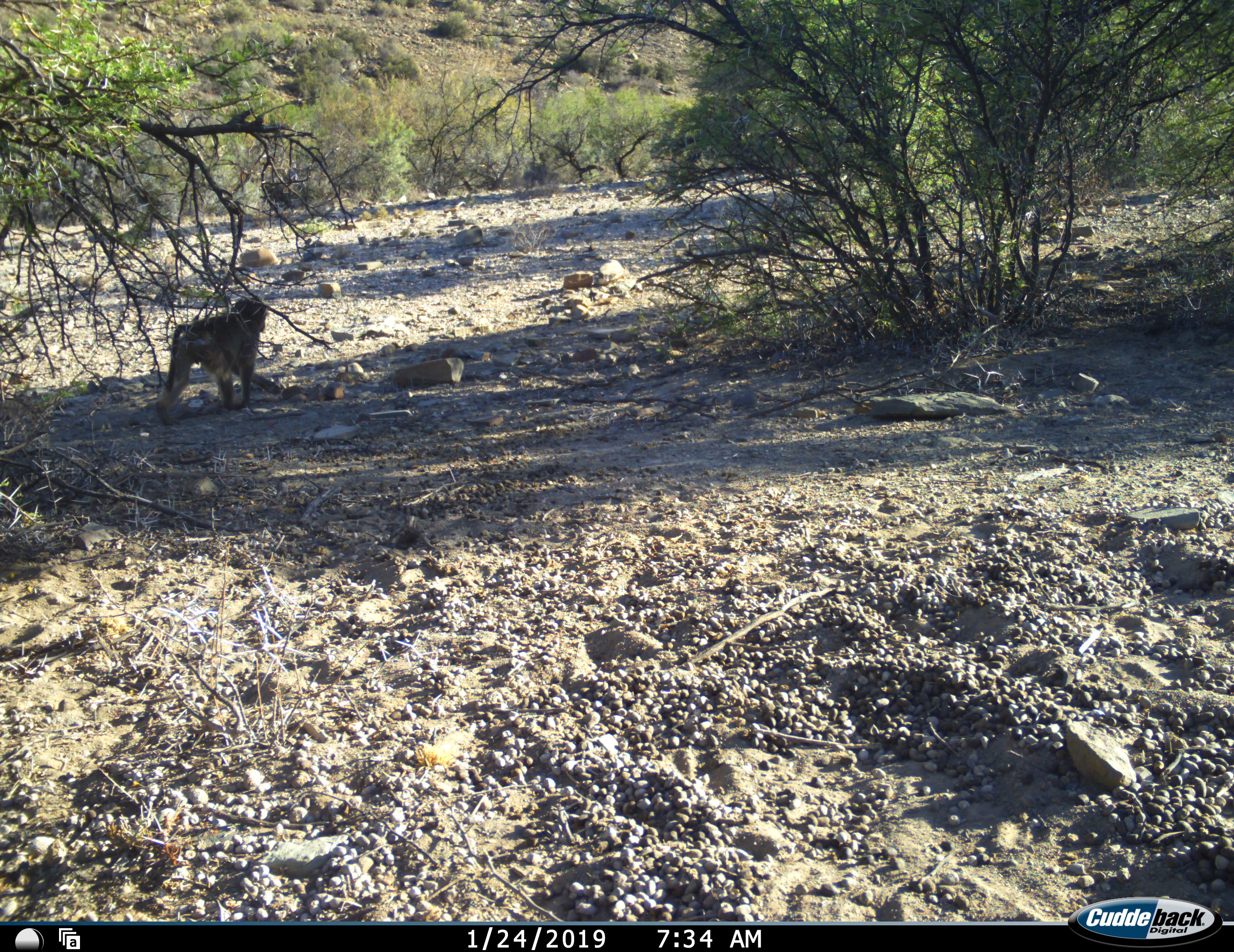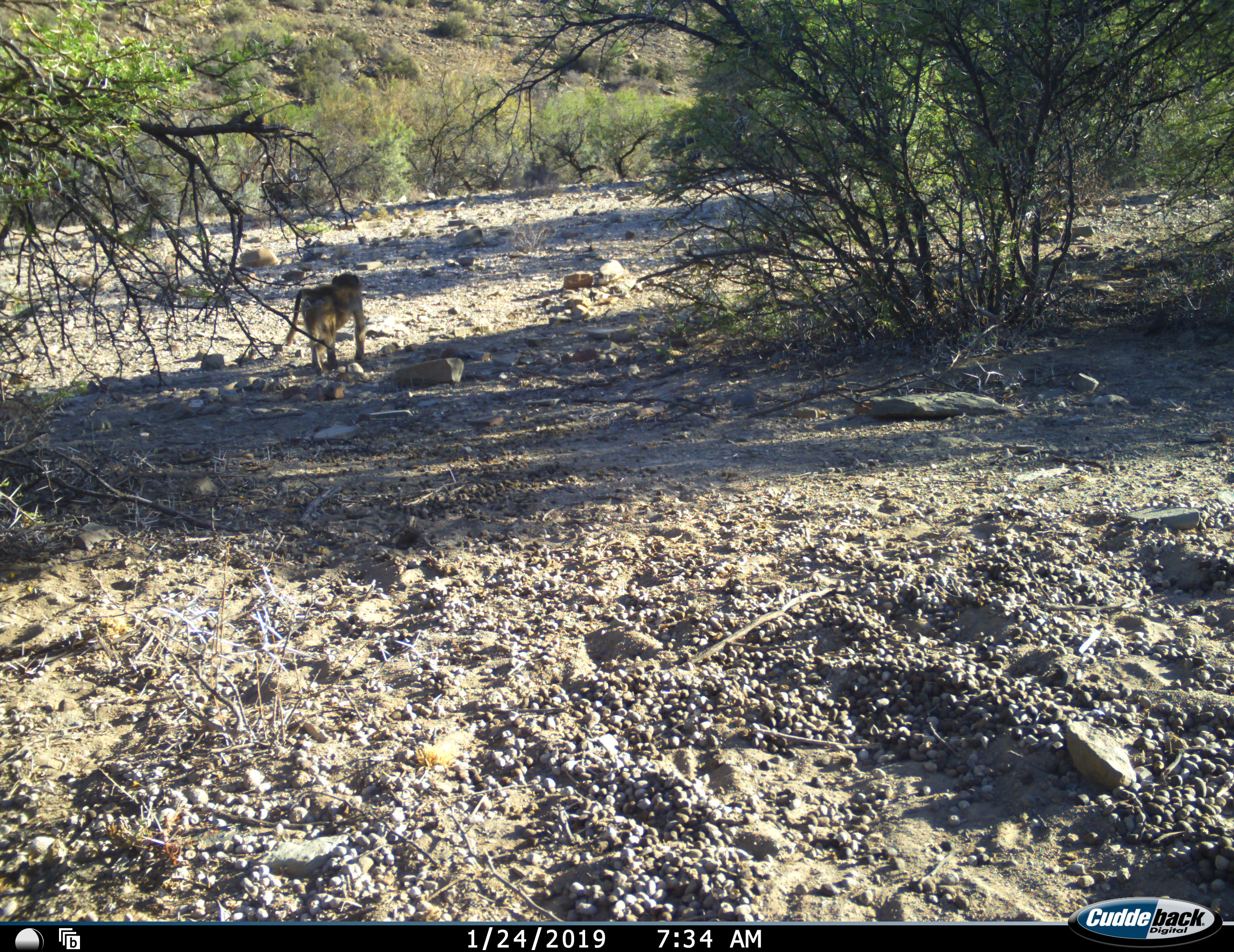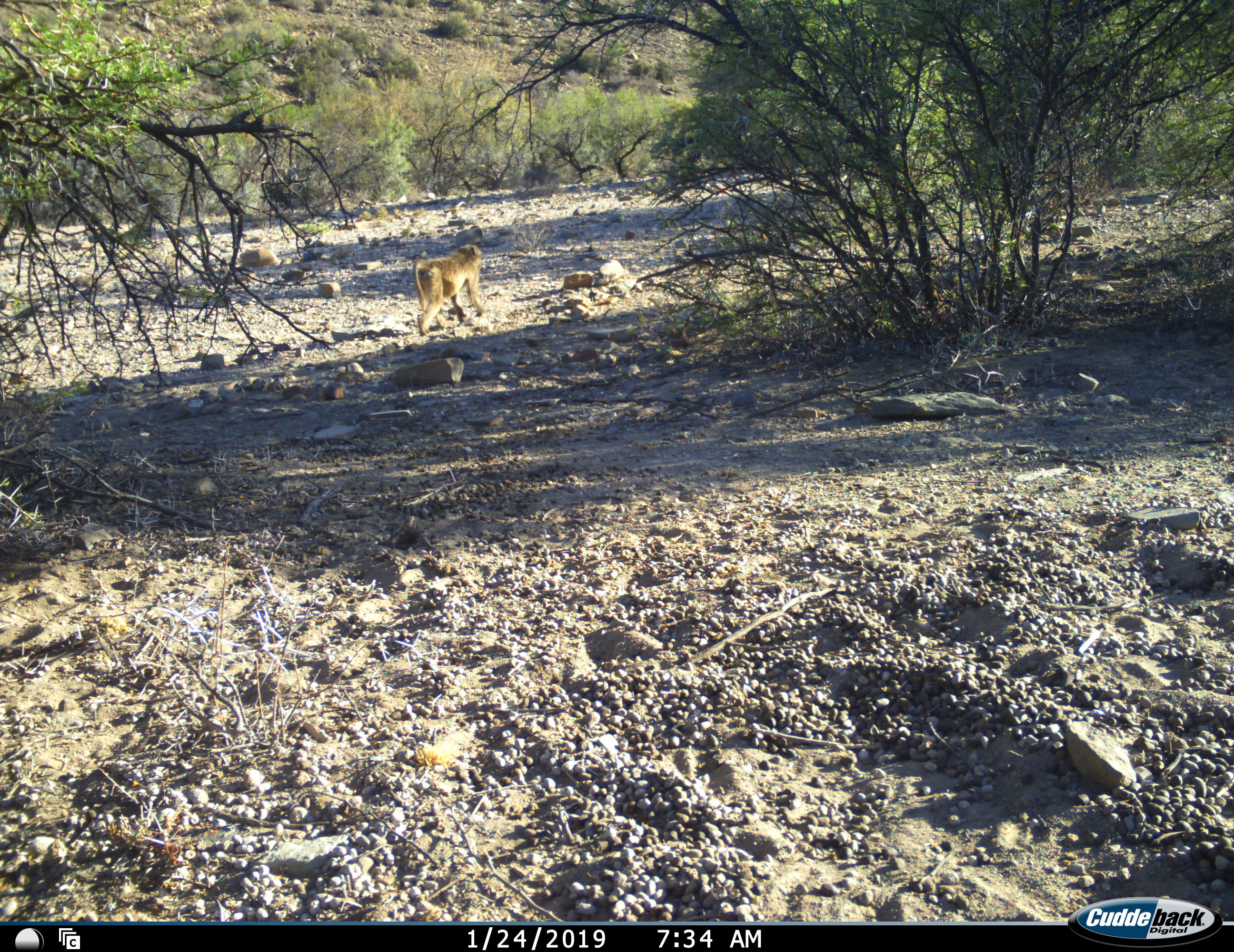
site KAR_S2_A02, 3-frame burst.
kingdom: Animalia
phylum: Chordata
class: Mammalia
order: Primates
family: Cercopithecidae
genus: Papio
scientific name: Papio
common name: baboon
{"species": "baboon (Papio)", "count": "1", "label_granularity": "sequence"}